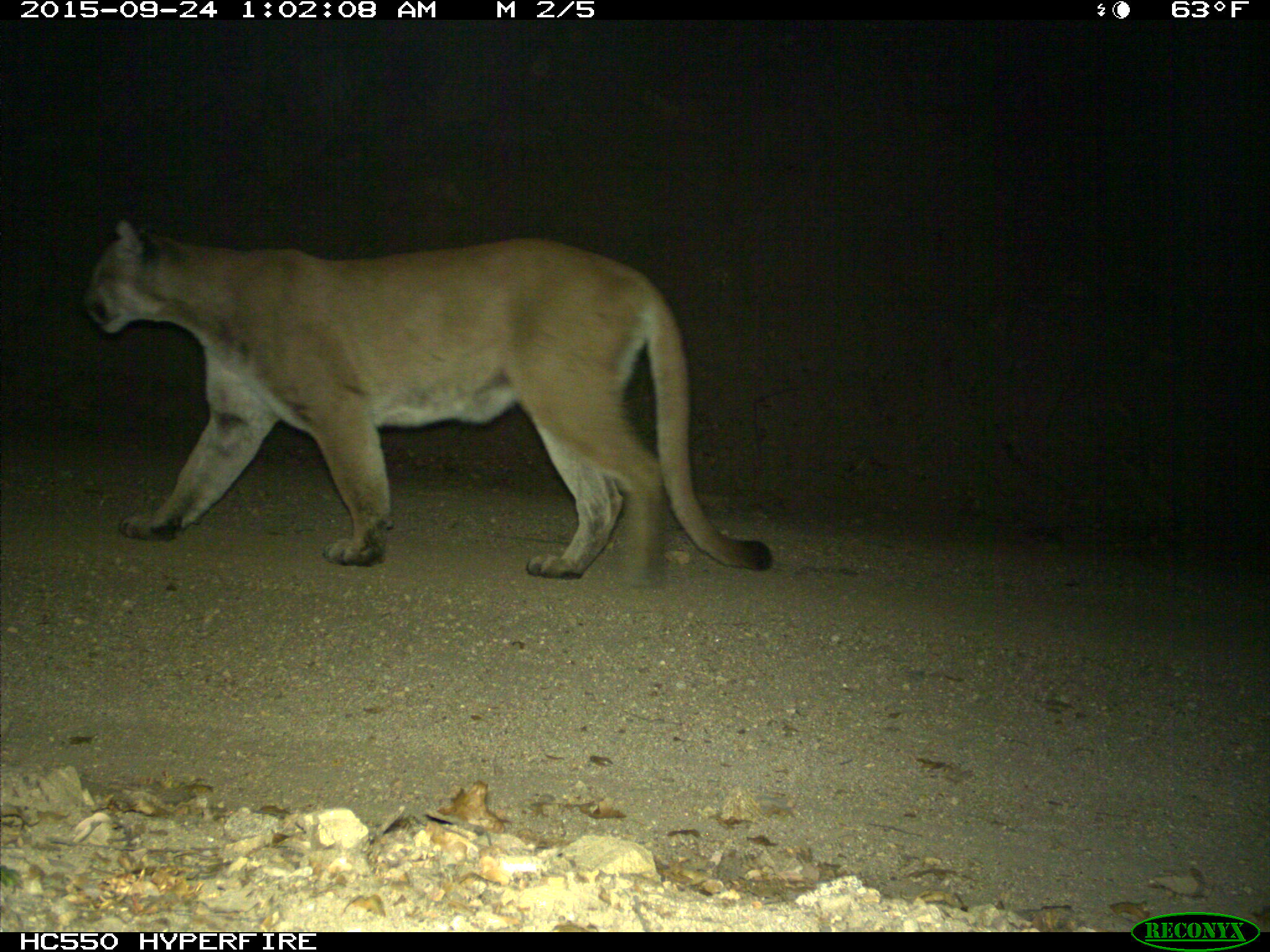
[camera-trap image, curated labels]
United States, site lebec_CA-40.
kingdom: Animalia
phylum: Chordata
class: Mammalia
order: Carnivora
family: Felidae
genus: Puma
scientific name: Puma concolor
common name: mountain lion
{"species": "Puma concolor (mountain lion)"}